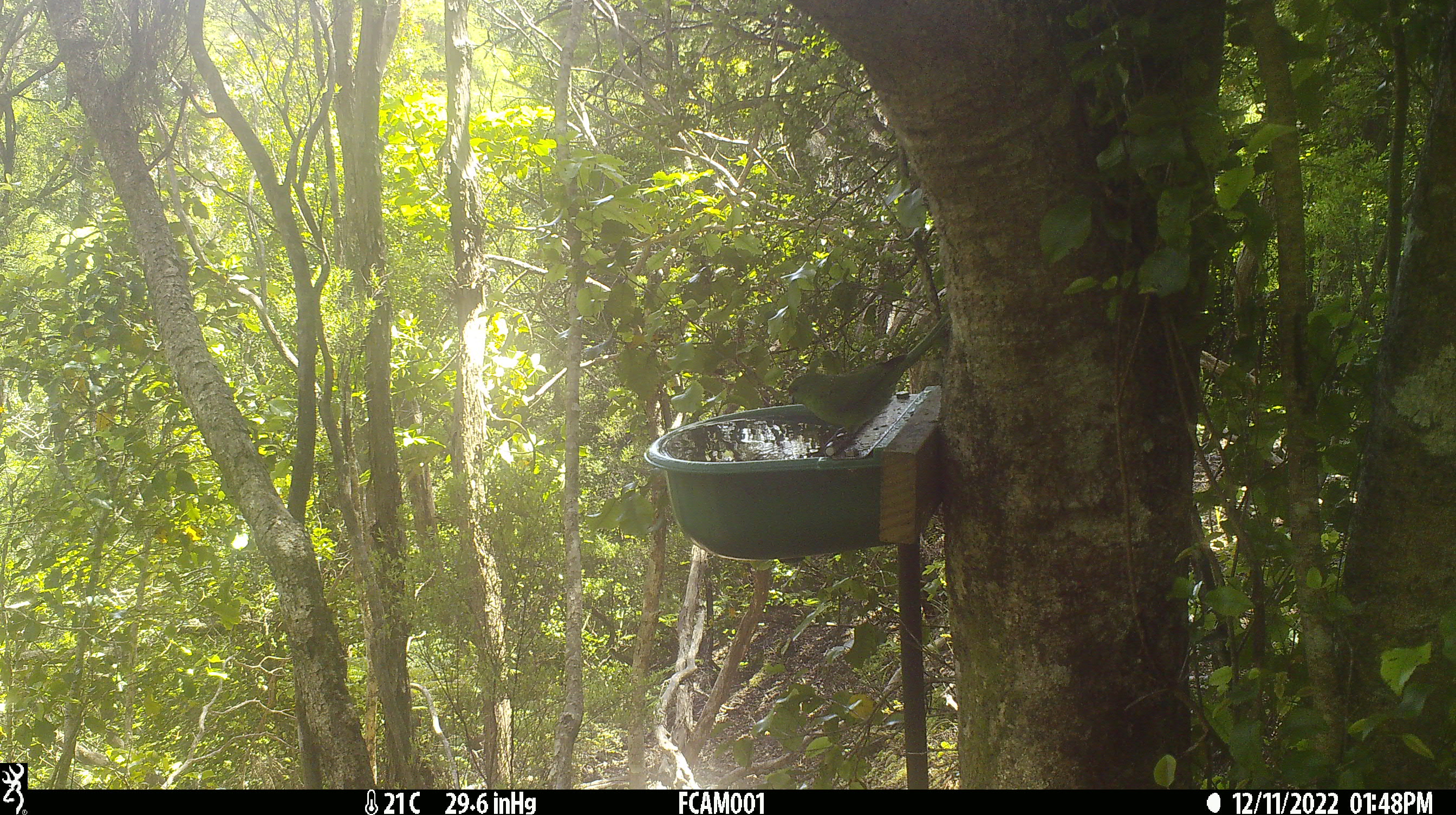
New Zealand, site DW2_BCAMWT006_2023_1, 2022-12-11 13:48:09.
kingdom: Animalia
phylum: Chordata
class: Aves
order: Psittaciformes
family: Psittaculidae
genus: Cyanoramphus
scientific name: Cyanoramphus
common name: parakeet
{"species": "parakeet (Cyanoramphus)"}